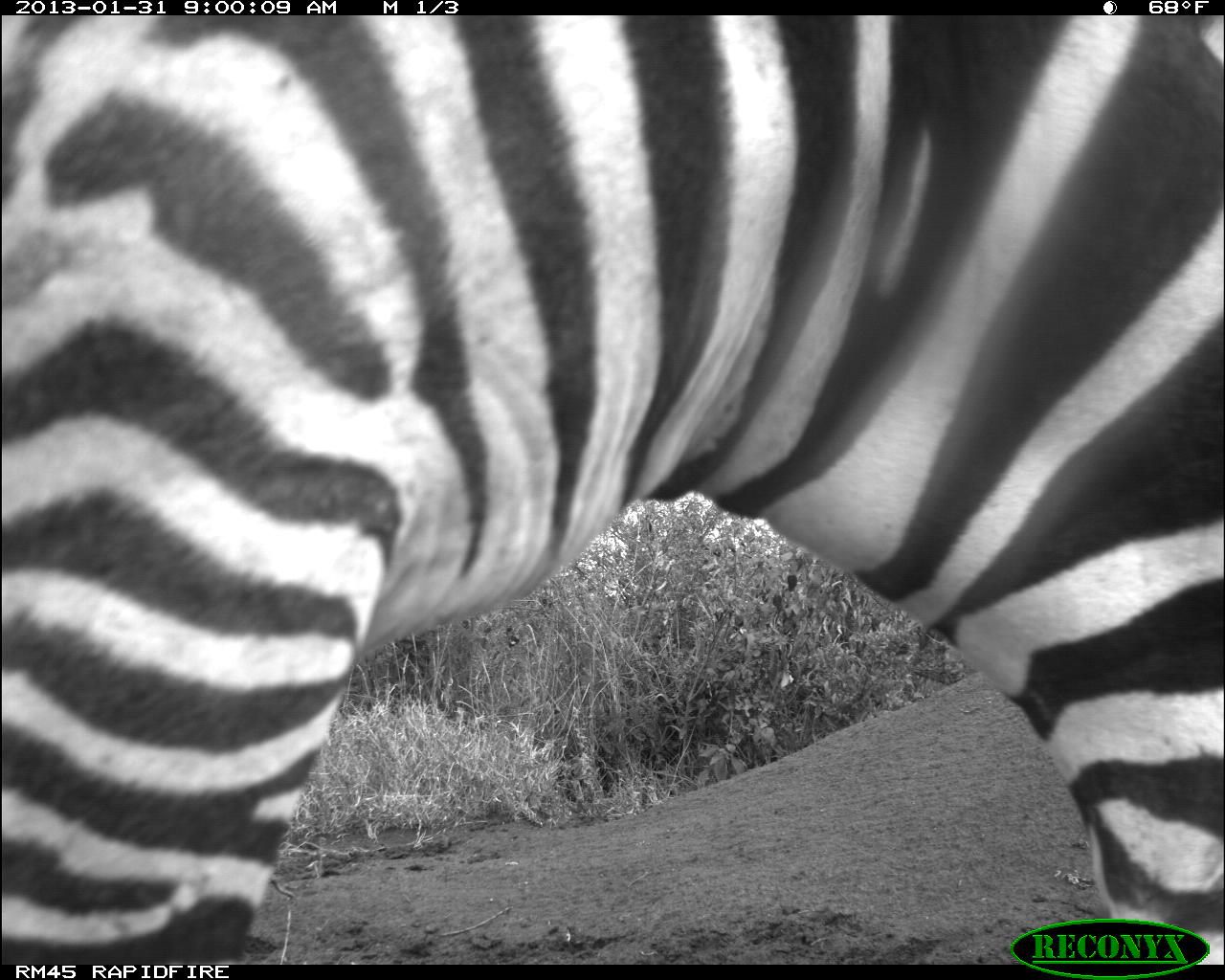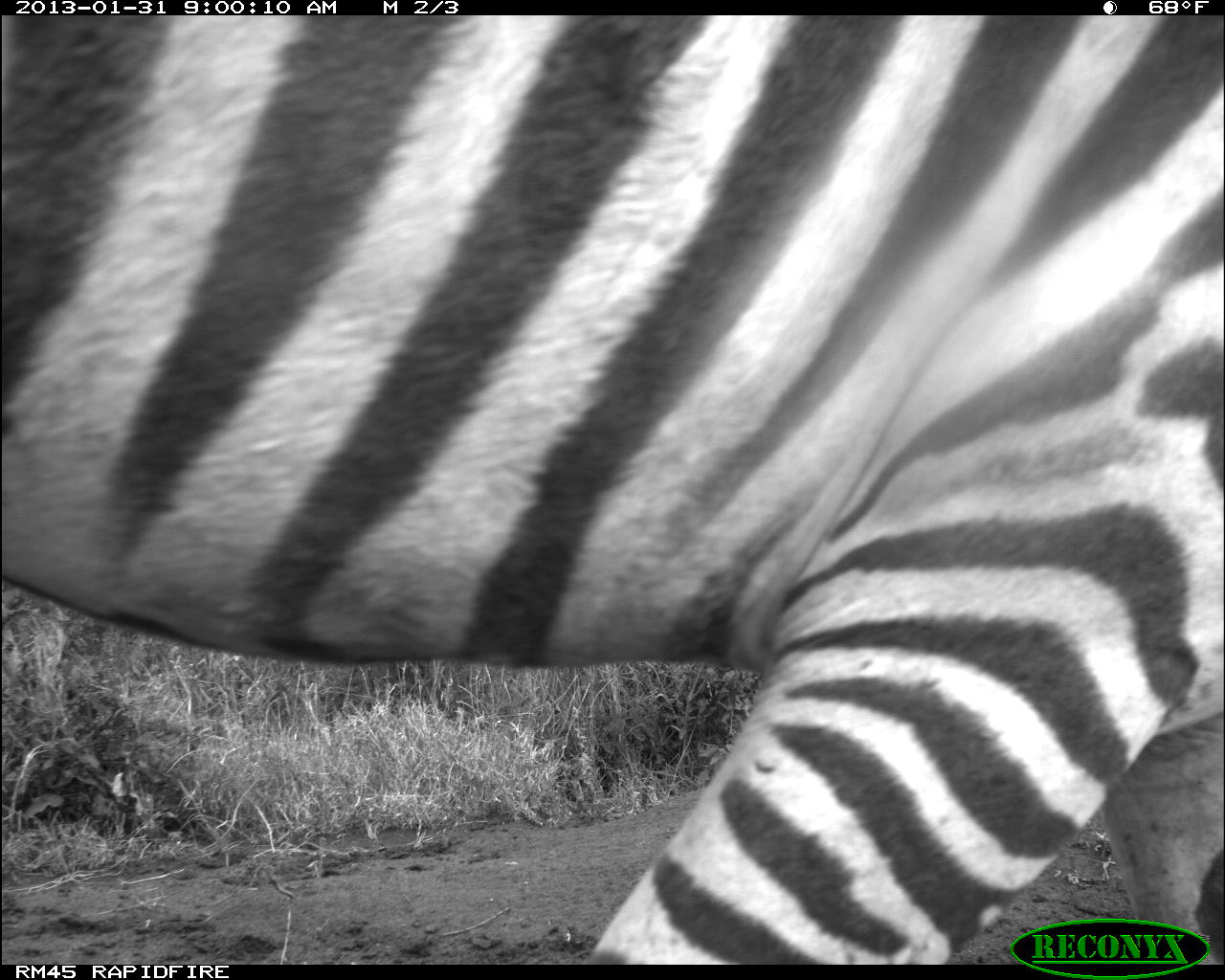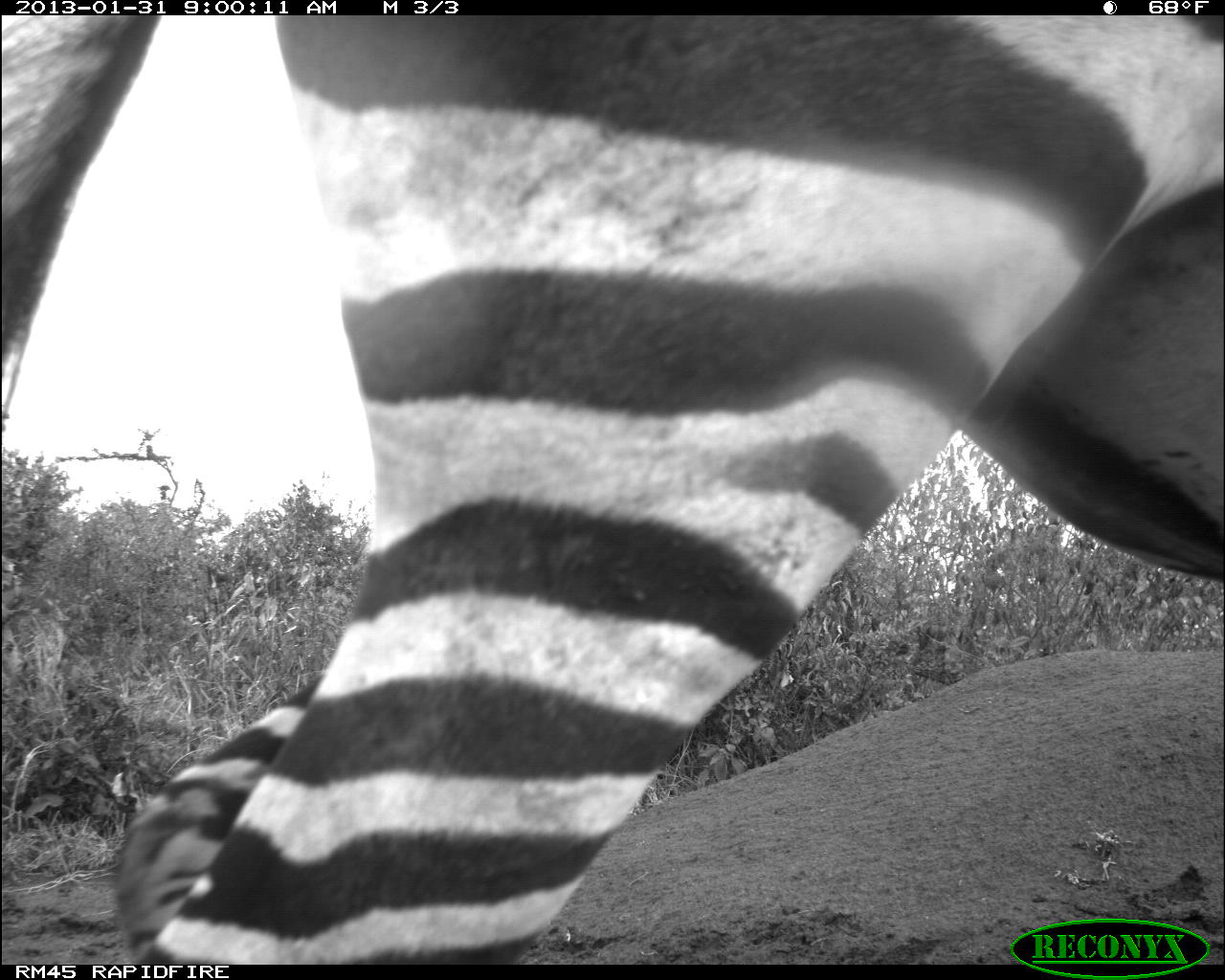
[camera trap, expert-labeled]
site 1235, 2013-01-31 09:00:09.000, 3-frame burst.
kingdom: Animalia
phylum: Chordata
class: Mammalia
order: Perissodactyla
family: Equidae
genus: Equus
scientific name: Equus quagga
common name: plains zebra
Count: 1.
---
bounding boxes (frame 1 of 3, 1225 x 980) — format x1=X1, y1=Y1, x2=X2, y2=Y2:
equus quagga: x1=0, y1=8, x2=1224, y2=963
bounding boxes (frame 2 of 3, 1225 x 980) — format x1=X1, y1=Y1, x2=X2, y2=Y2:
equus quagga: x1=0, y1=12, x2=1224, y2=965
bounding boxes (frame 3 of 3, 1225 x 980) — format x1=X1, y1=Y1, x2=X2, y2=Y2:
equus quagga: x1=1, y1=14, x2=1222, y2=969